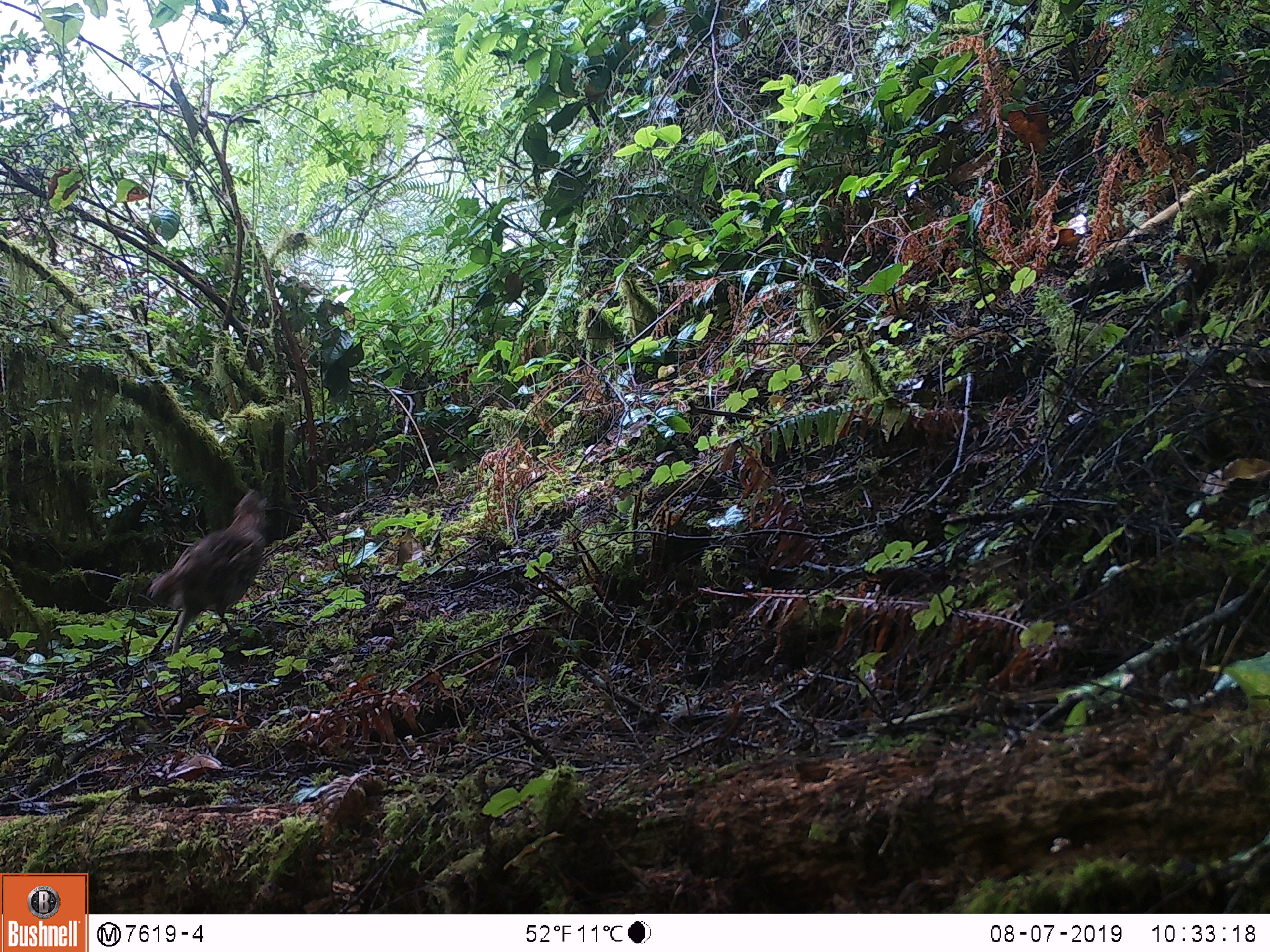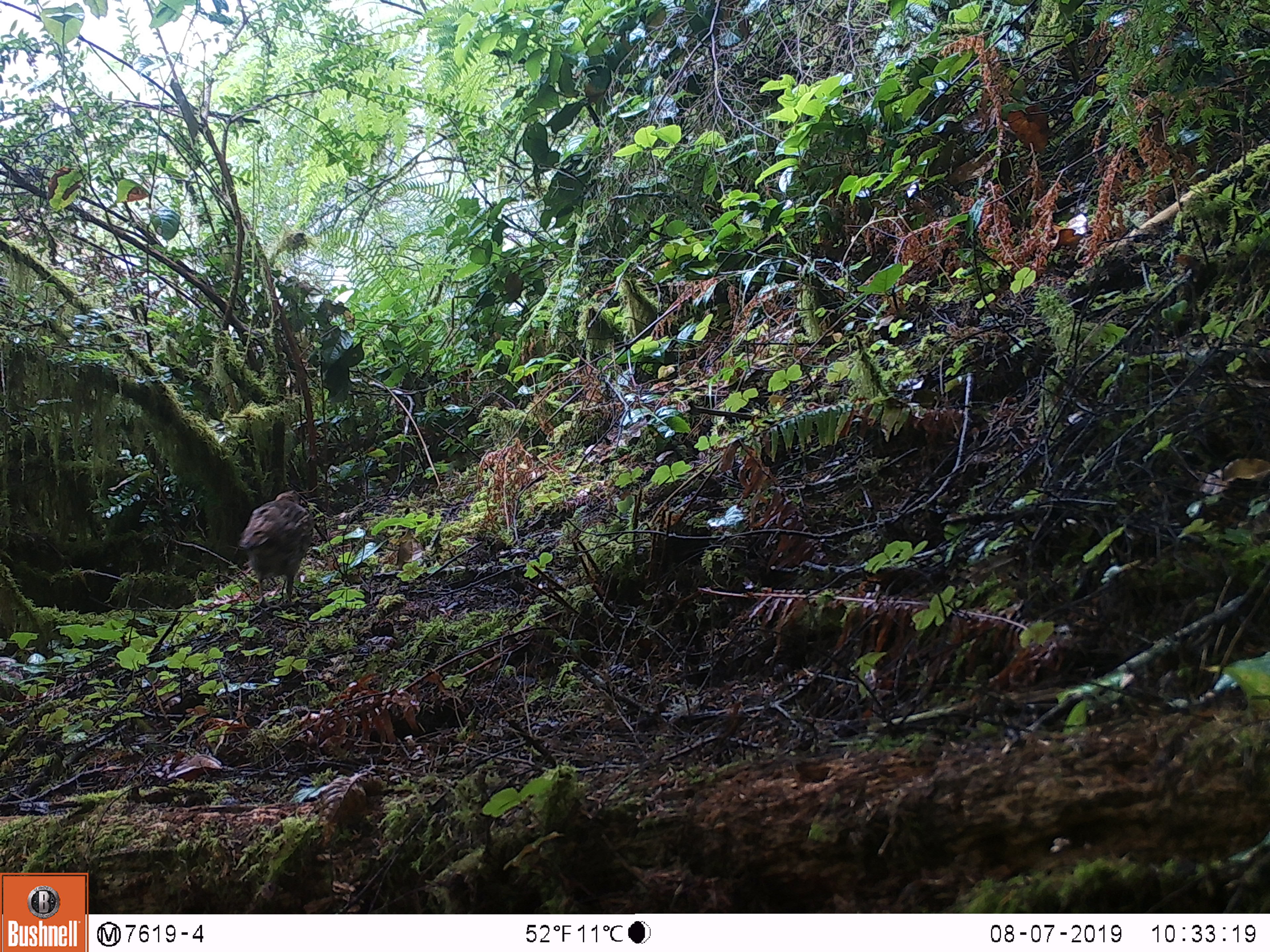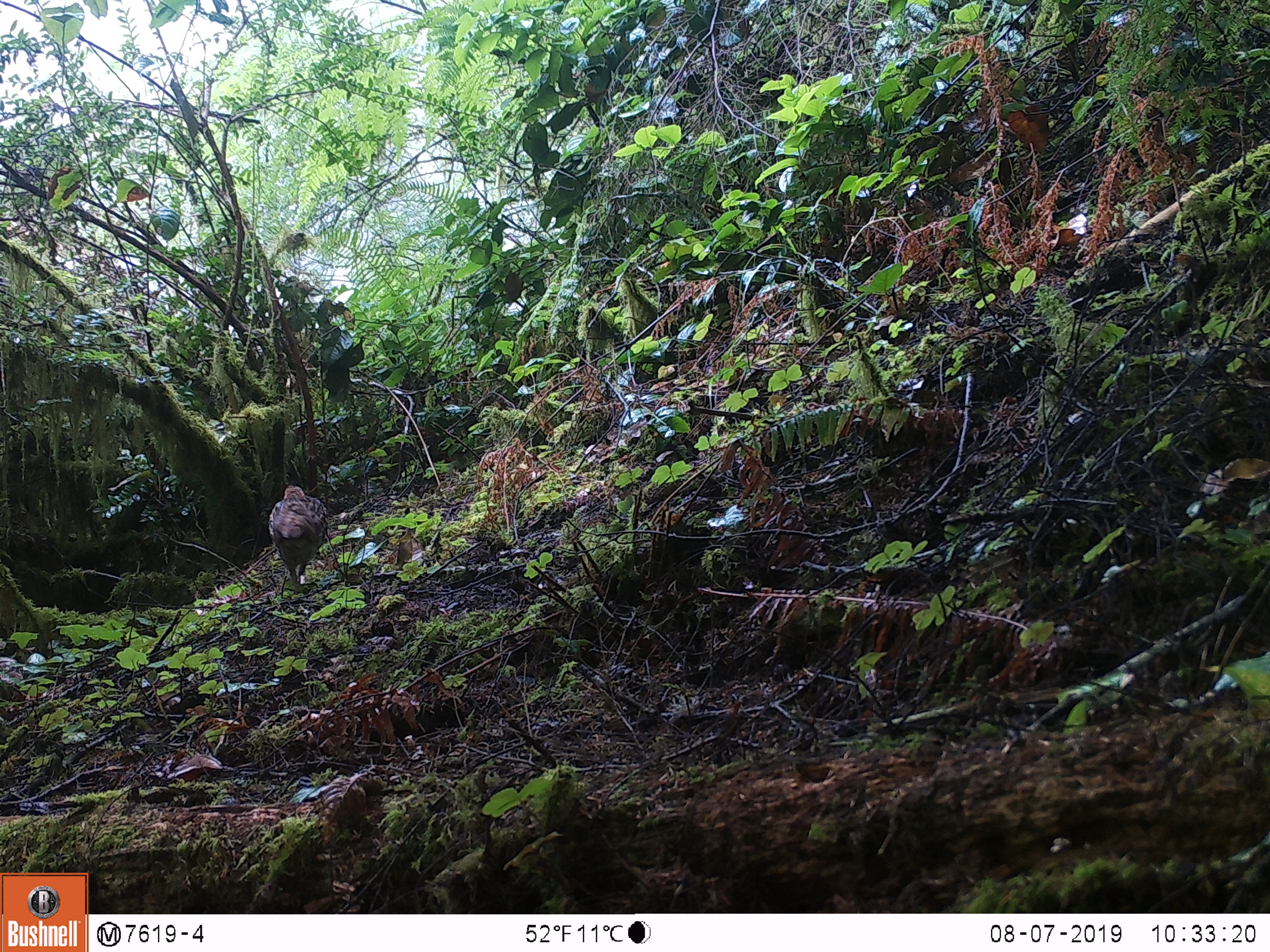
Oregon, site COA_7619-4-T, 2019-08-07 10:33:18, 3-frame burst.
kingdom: Animalia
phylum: Chordata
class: Aves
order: Galliformes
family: Phasianidae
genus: Bonasa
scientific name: Bonasa umbellus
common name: ruffed grouse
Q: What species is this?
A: Ruffed grouse (Bonasa umbellus).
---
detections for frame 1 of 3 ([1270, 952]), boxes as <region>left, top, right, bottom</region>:
ruffed grouse: <region>140, 480, 276, 676</region>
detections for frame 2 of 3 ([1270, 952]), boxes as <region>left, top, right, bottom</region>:
ruffed grouse: <region>230, 481, 321, 622</region>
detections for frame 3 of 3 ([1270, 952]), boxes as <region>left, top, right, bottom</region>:
ruffed grouse: <region>262, 476, 332, 603</region>